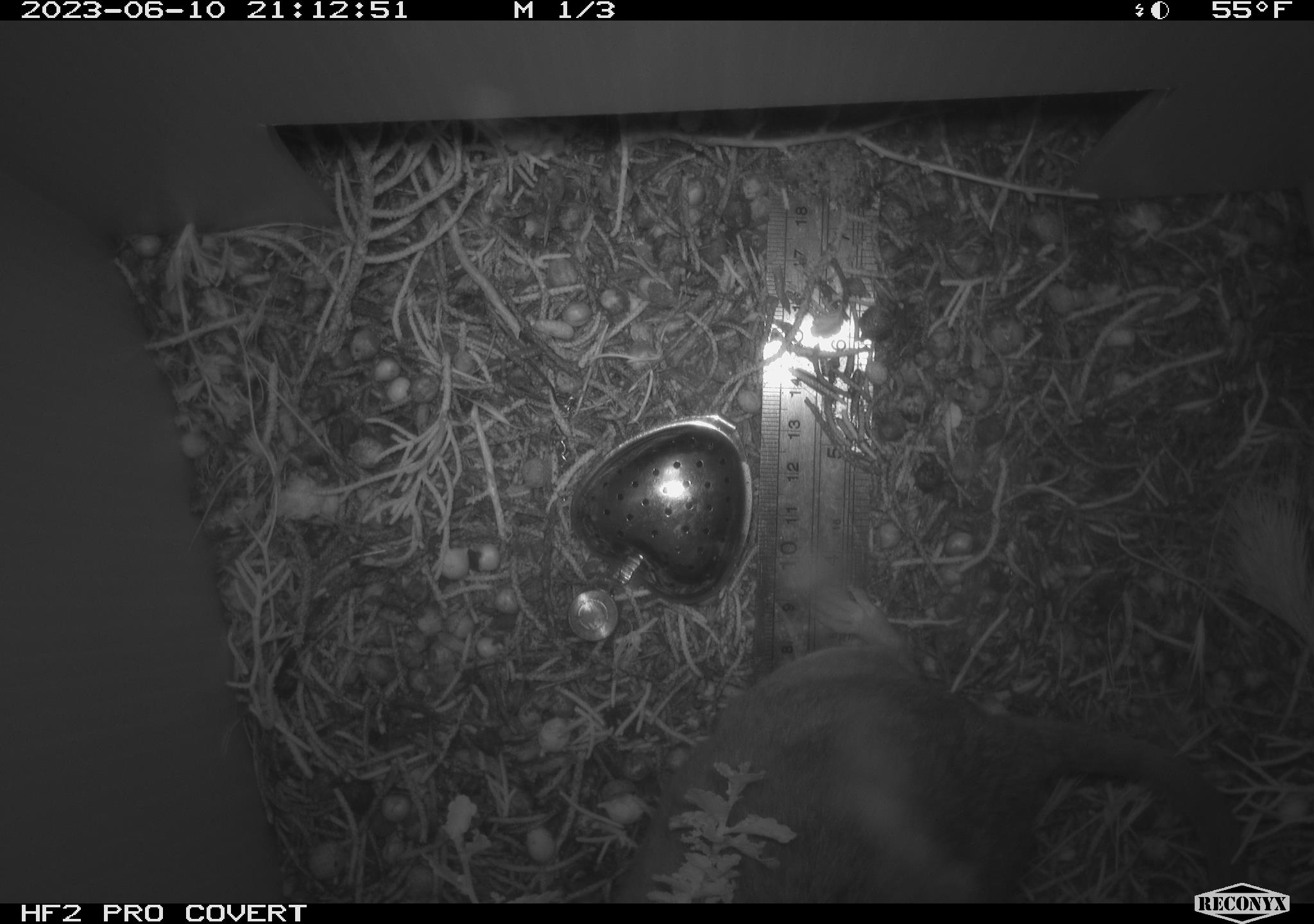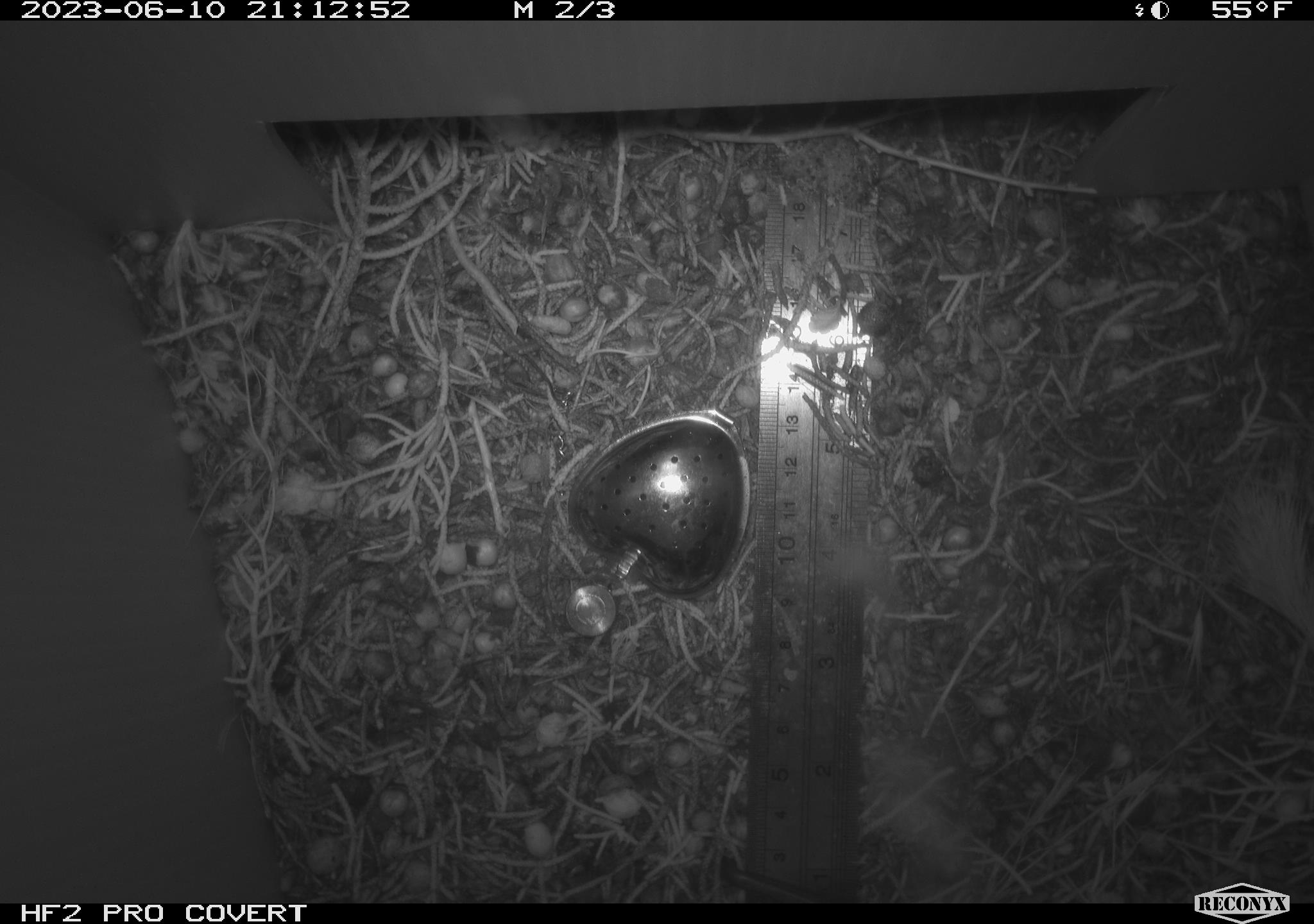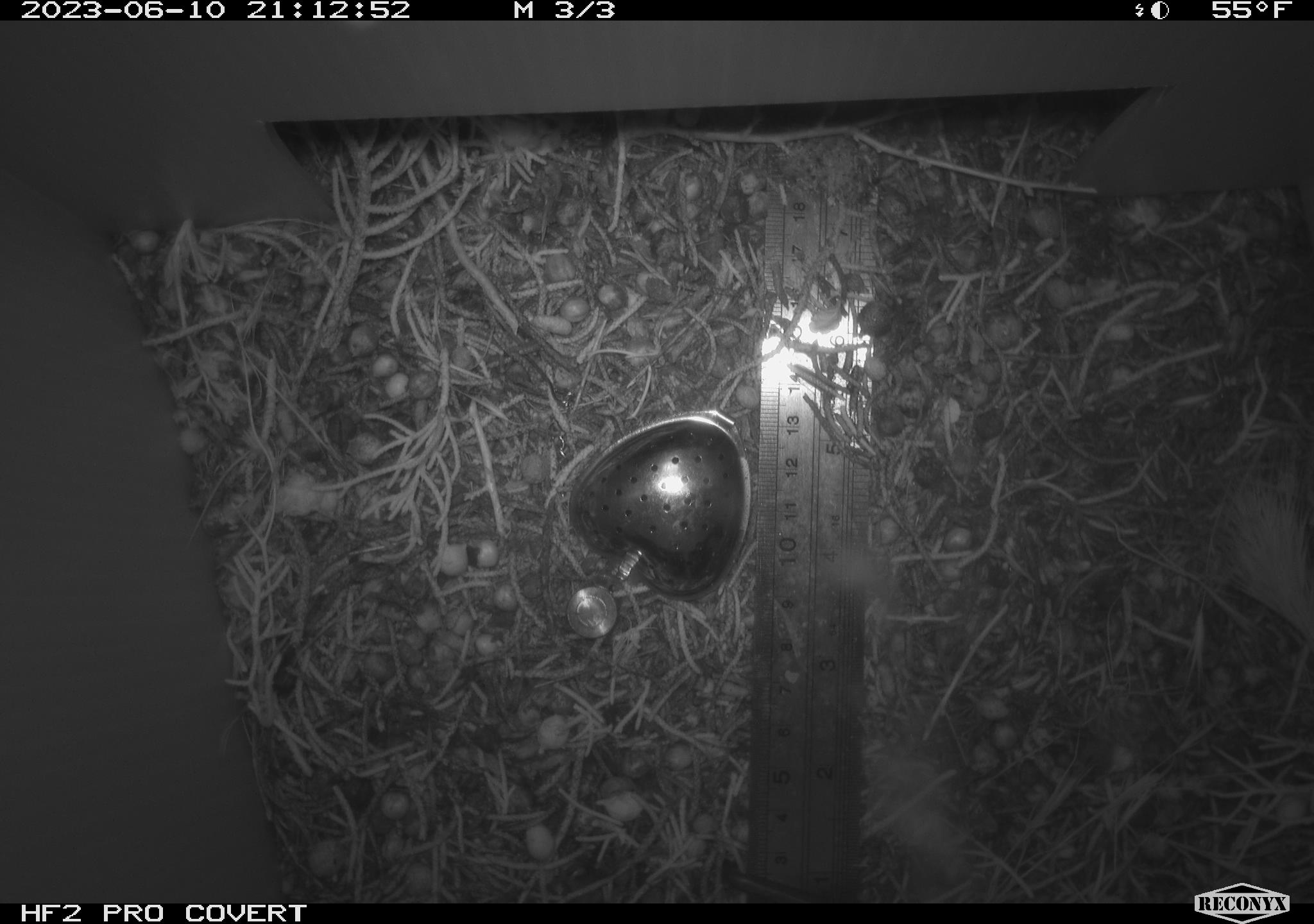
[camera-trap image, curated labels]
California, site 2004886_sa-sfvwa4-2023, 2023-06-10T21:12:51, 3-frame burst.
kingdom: Animalia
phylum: Chordata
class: Mammalia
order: Rodentia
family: Cricetidae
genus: Neotoma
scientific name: Neotoma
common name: pack rat or woodrat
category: neotoma species